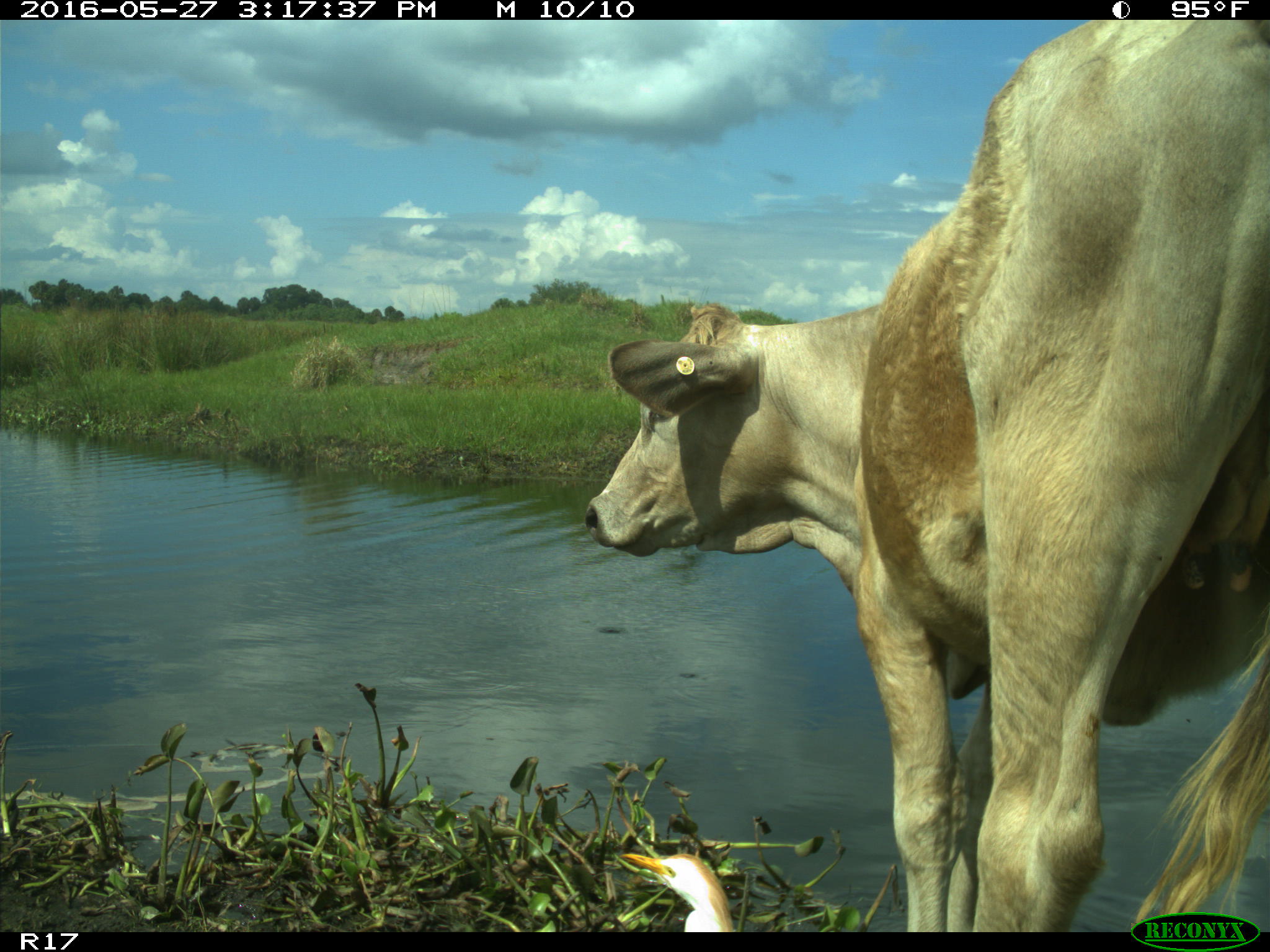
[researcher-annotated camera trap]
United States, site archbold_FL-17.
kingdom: Animalia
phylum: Chordata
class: Mammalia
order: Artiodactyla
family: Bovidae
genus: Bos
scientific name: Bos taurus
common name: domestic cow